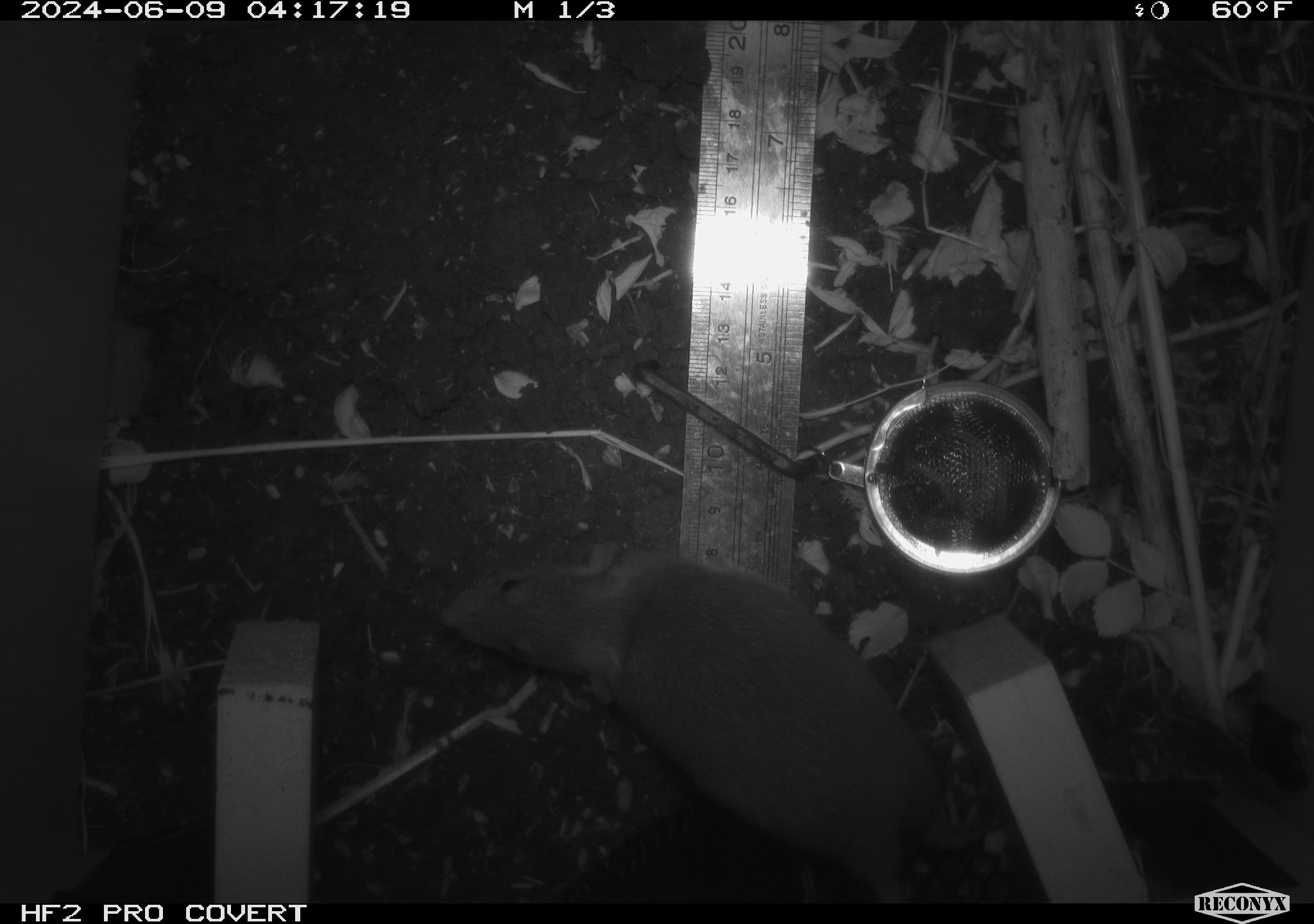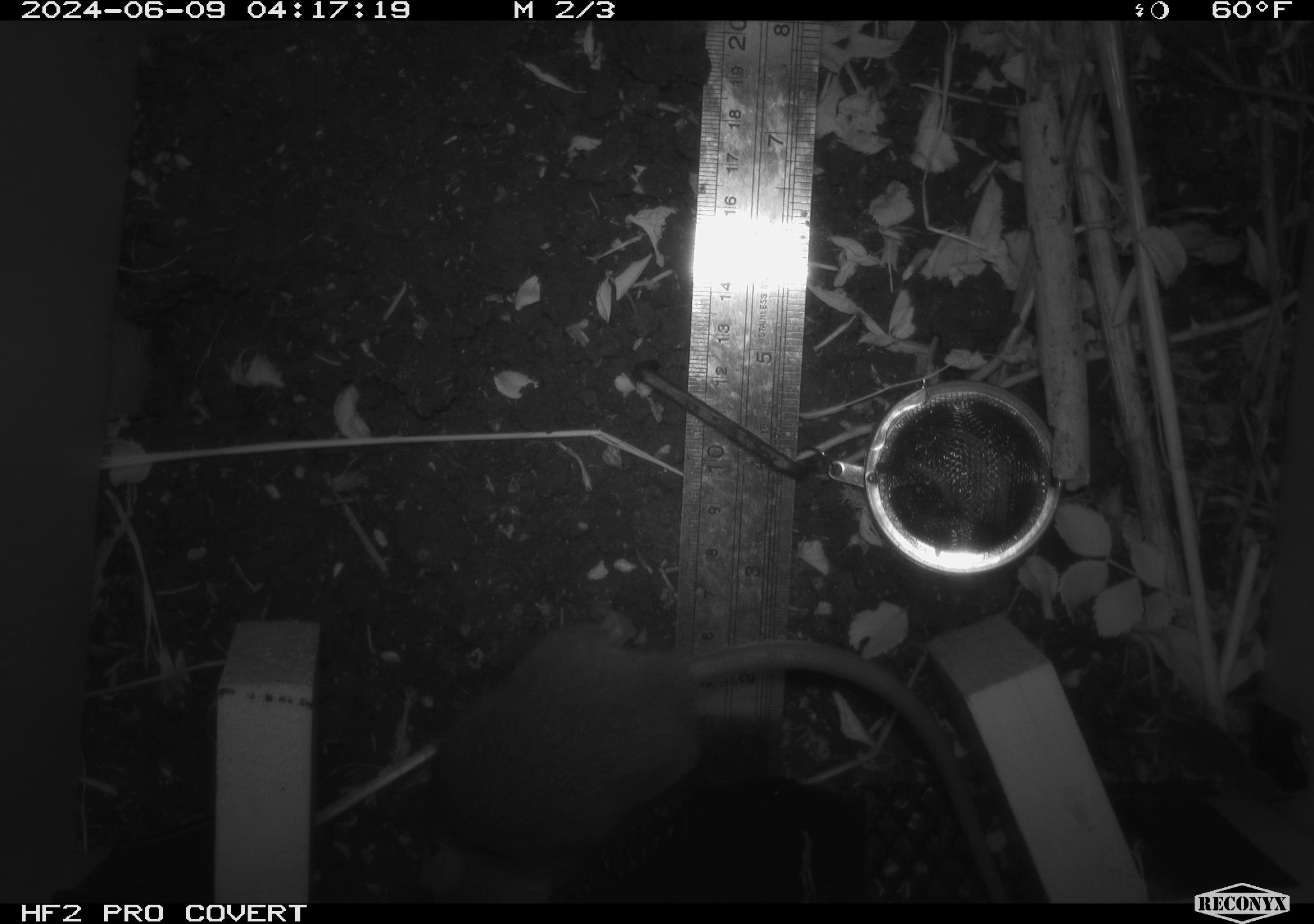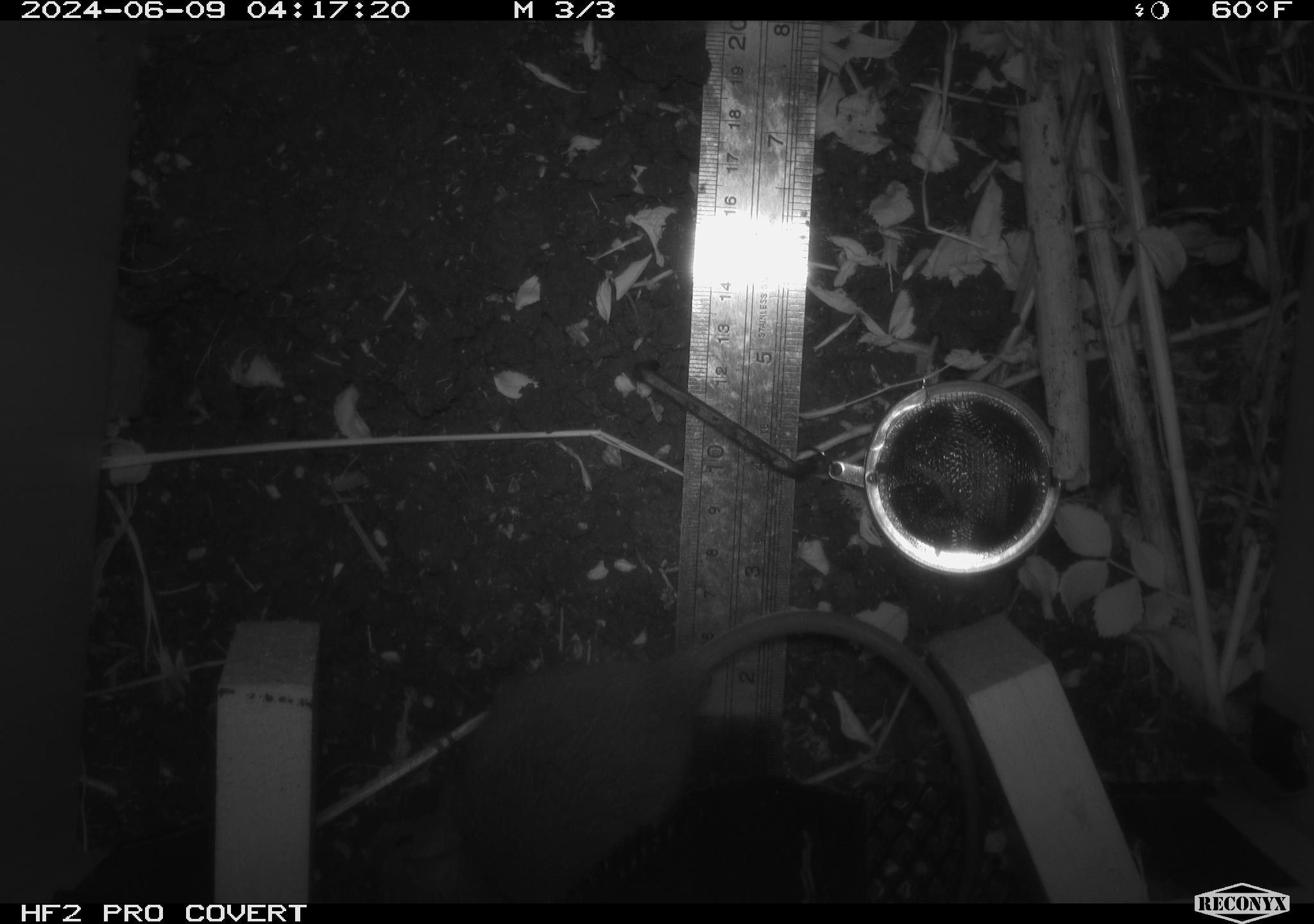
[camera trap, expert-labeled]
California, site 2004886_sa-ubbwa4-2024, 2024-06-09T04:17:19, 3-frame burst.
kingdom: Animalia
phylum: Chordata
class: Mammalia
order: Rodentia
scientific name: Rodentia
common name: woodrat or rat or mouse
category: woodrat or rat or mouse species